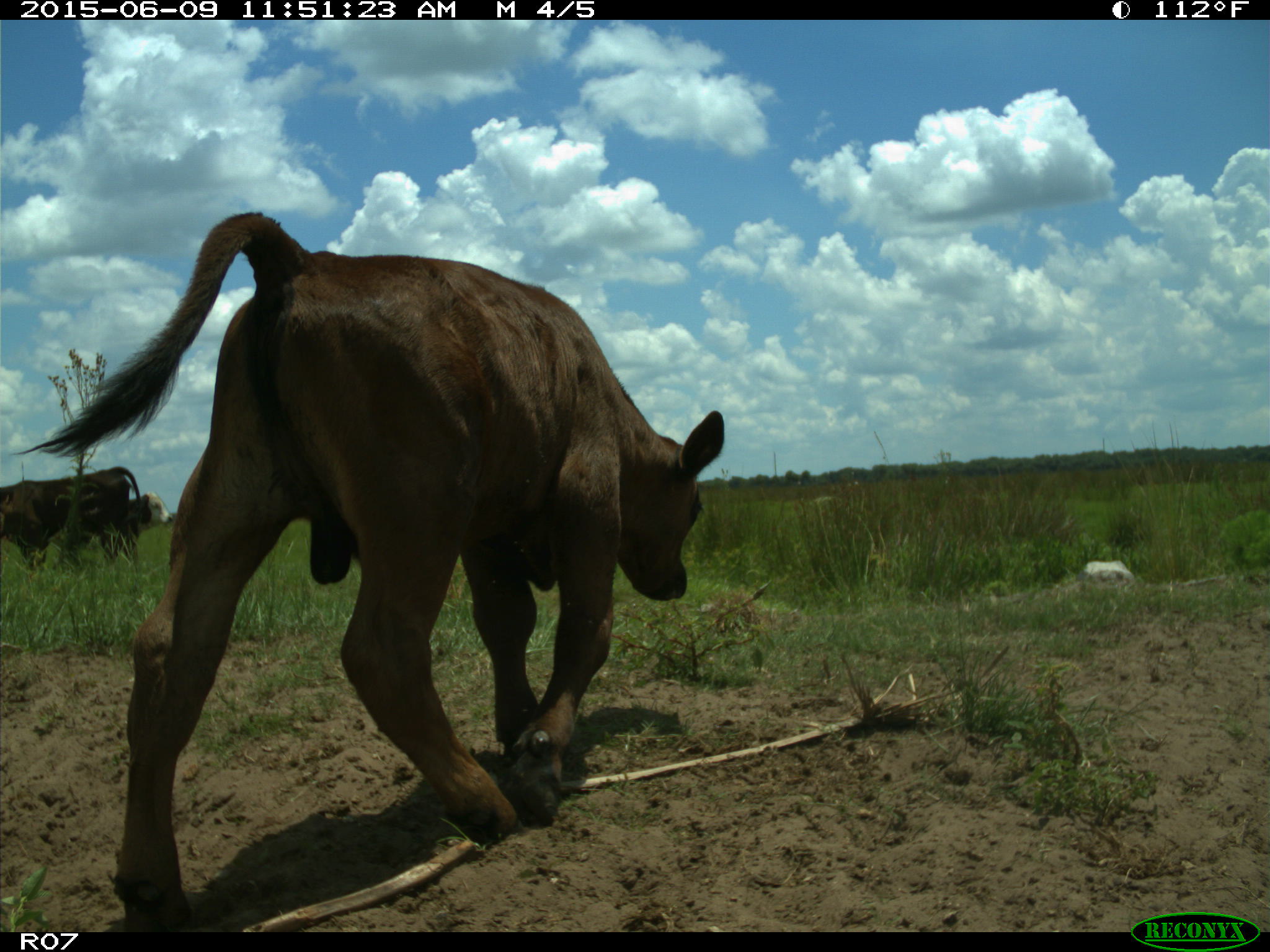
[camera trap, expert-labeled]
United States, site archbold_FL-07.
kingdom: Animalia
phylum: Chordata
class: Mammalia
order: Artiodactyla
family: Bovidae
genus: Bos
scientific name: Bos taurus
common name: domestic cow